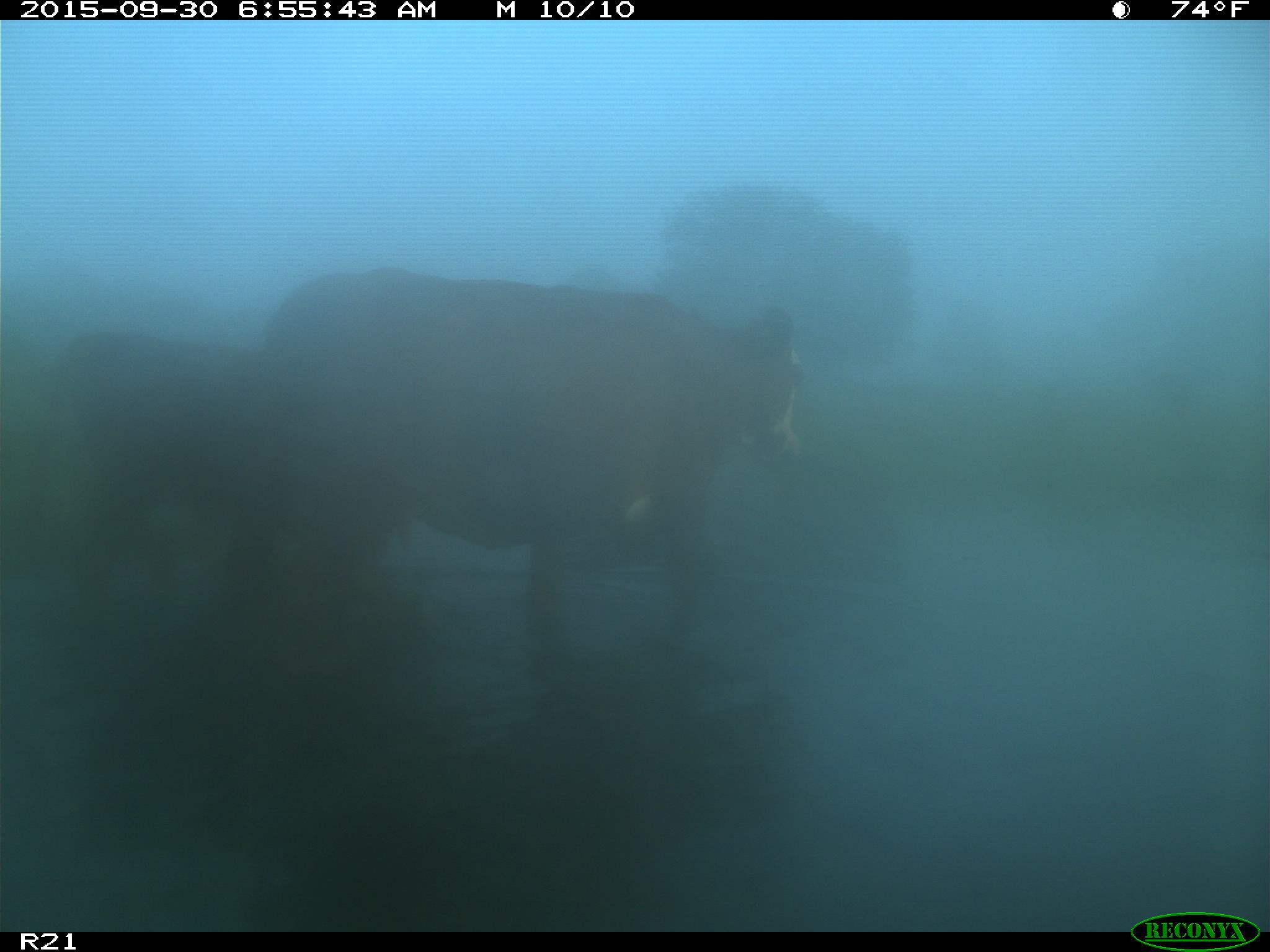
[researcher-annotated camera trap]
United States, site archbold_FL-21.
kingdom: Animalia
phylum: Chordata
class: Mammalia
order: Artiodactyla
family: Bovidae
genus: Bos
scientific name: Bos taurus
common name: domestic cow